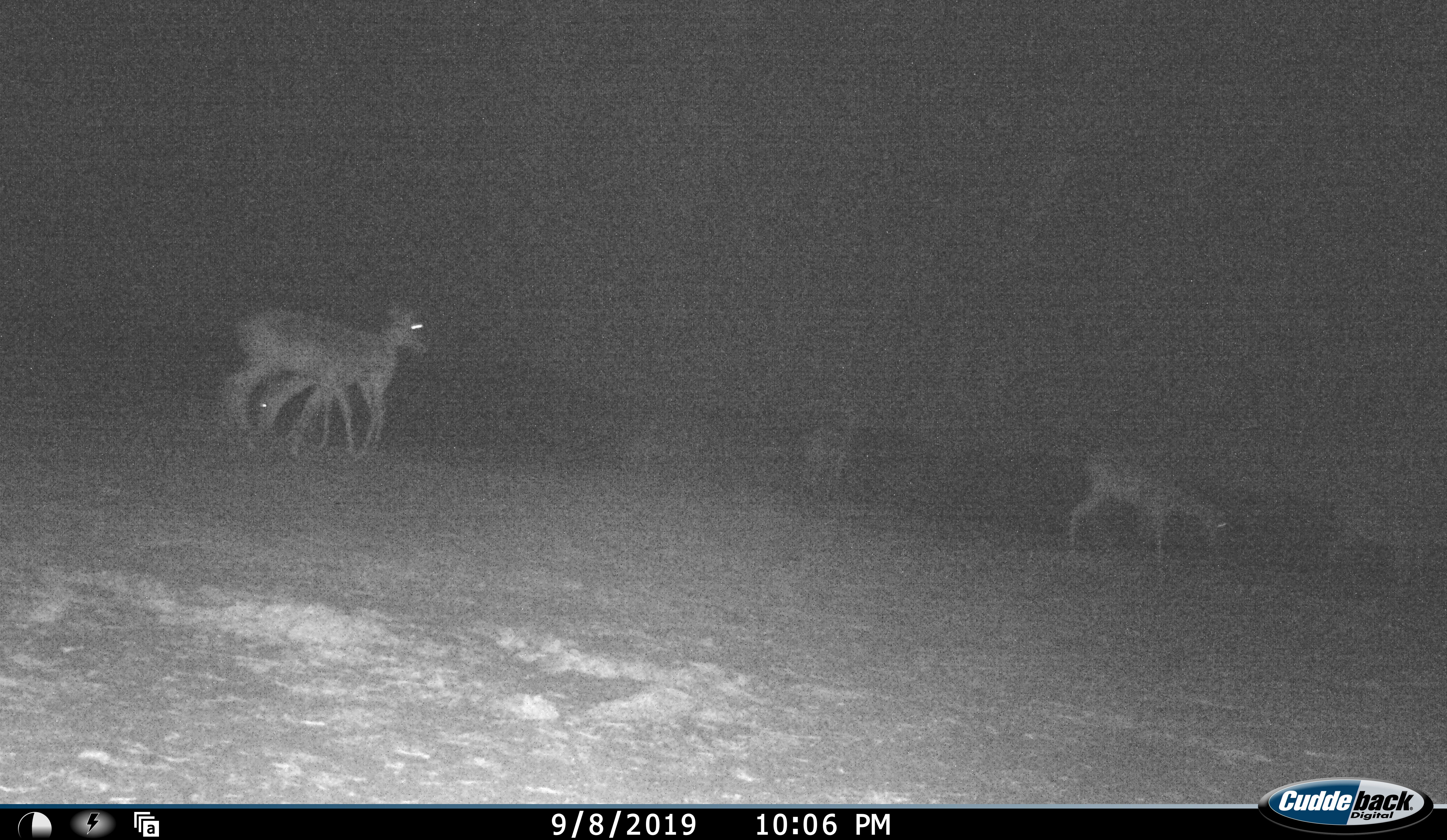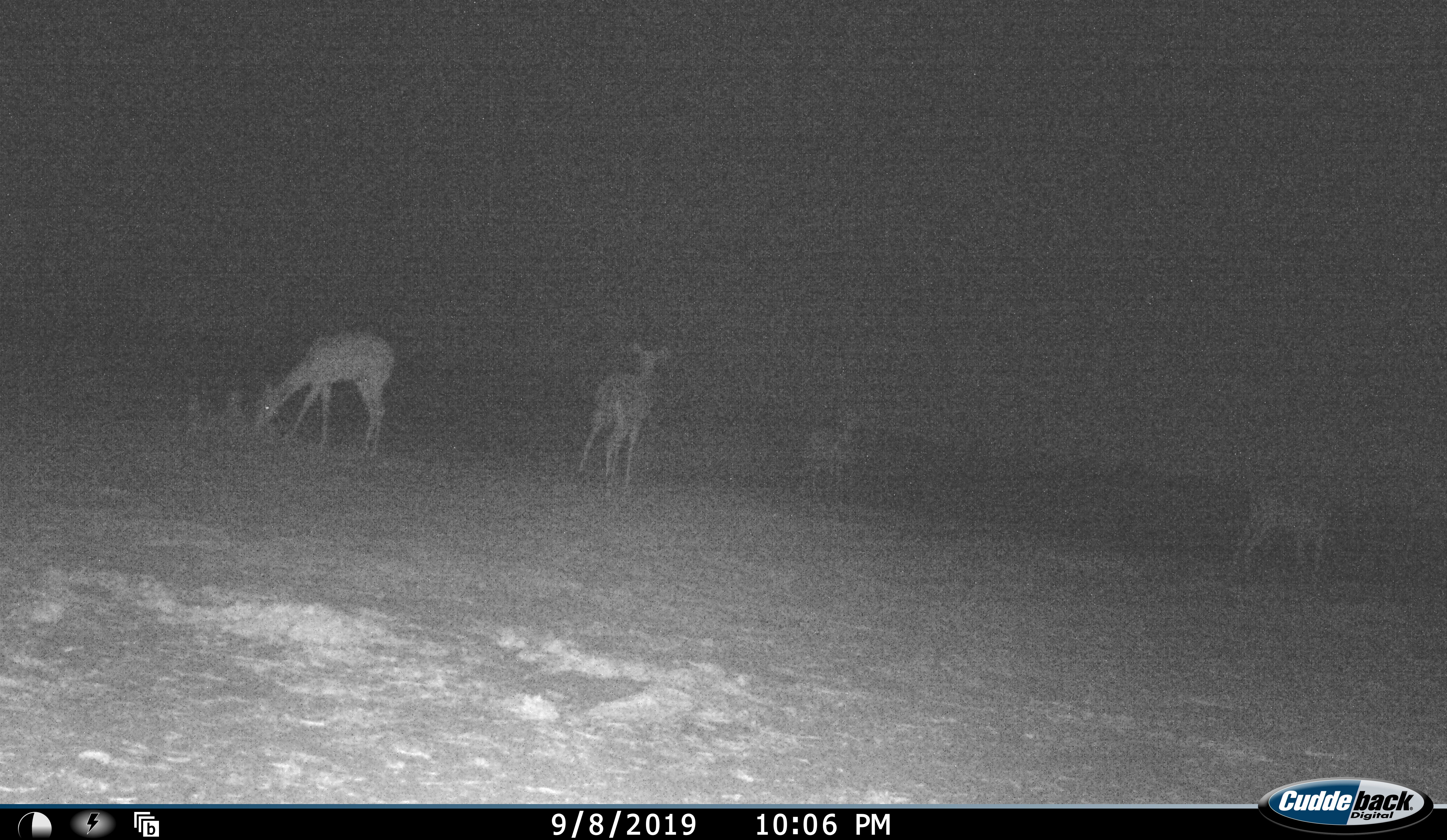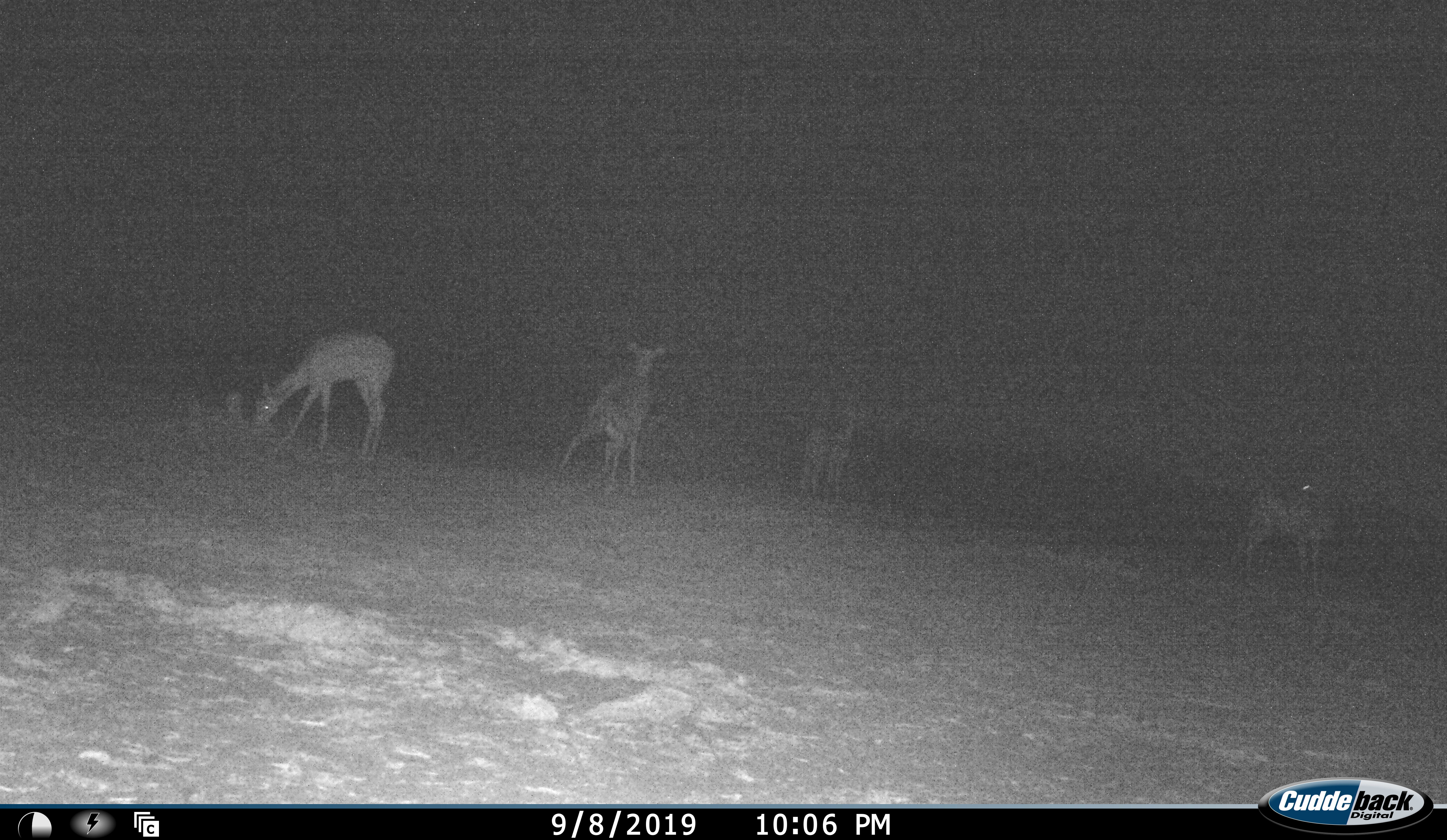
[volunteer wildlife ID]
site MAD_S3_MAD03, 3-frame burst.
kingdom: Animalia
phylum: Chordata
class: Mammalia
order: Artiodactyla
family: Bovidae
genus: Aepyceros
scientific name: Aepyceros melampus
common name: impala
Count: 5.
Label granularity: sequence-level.